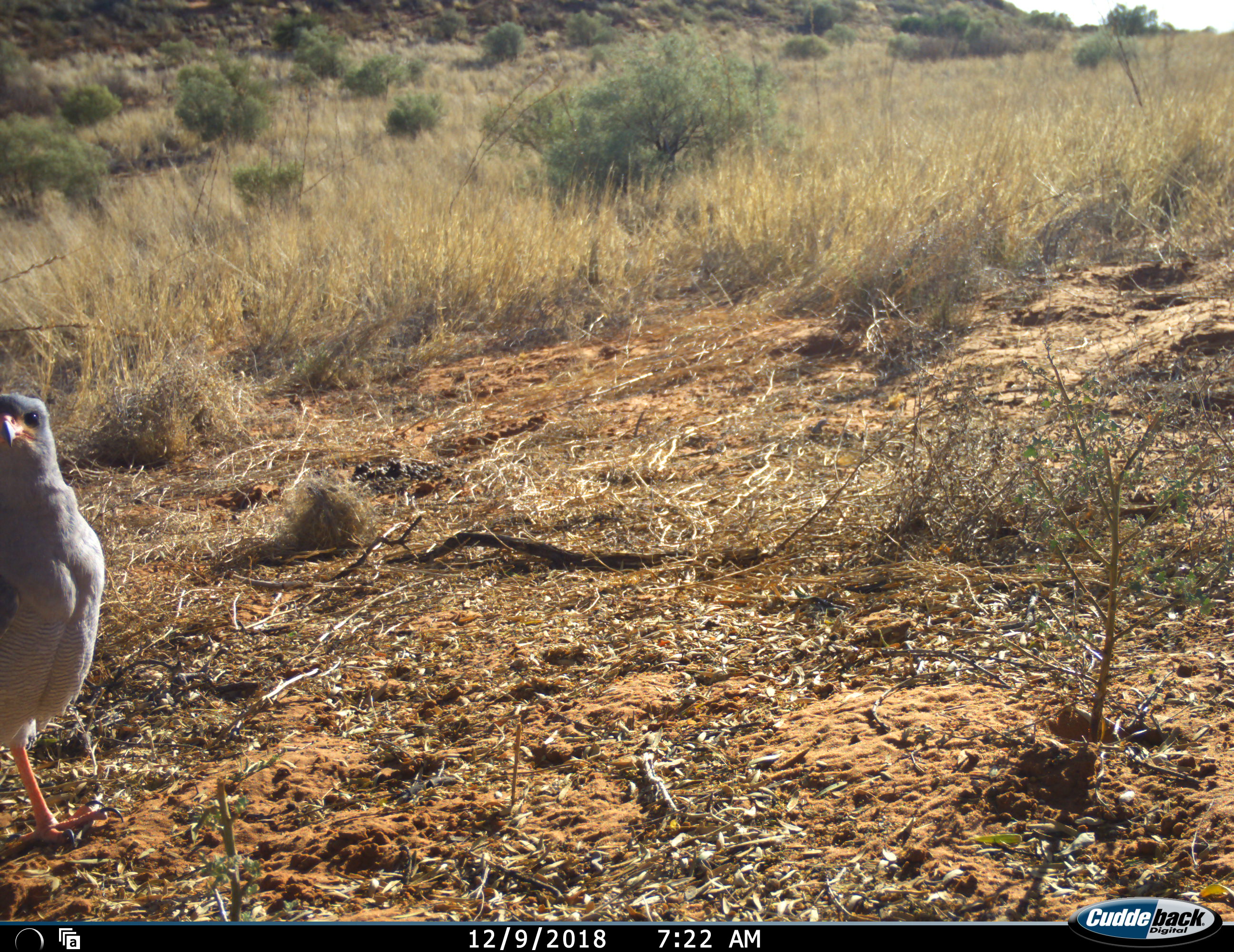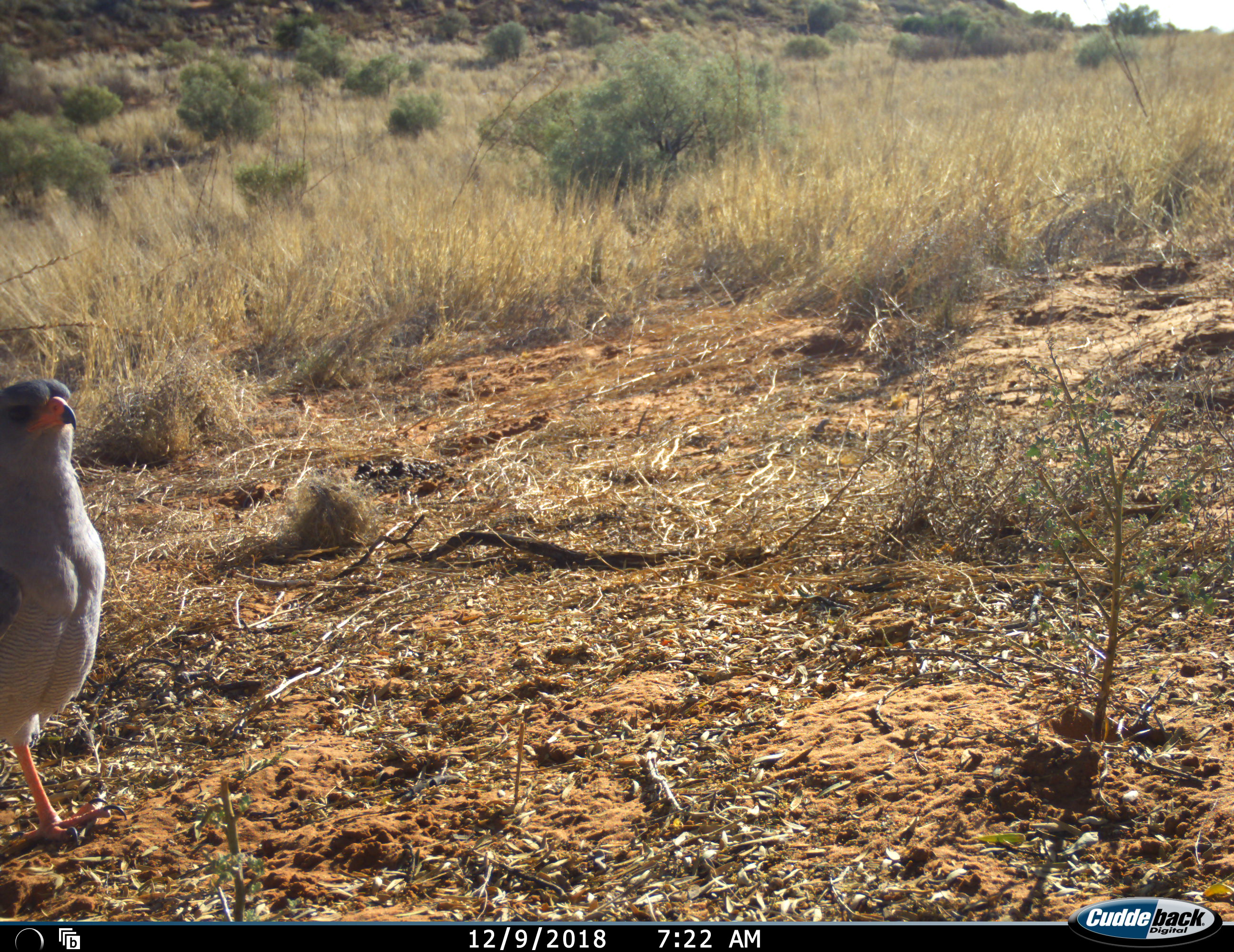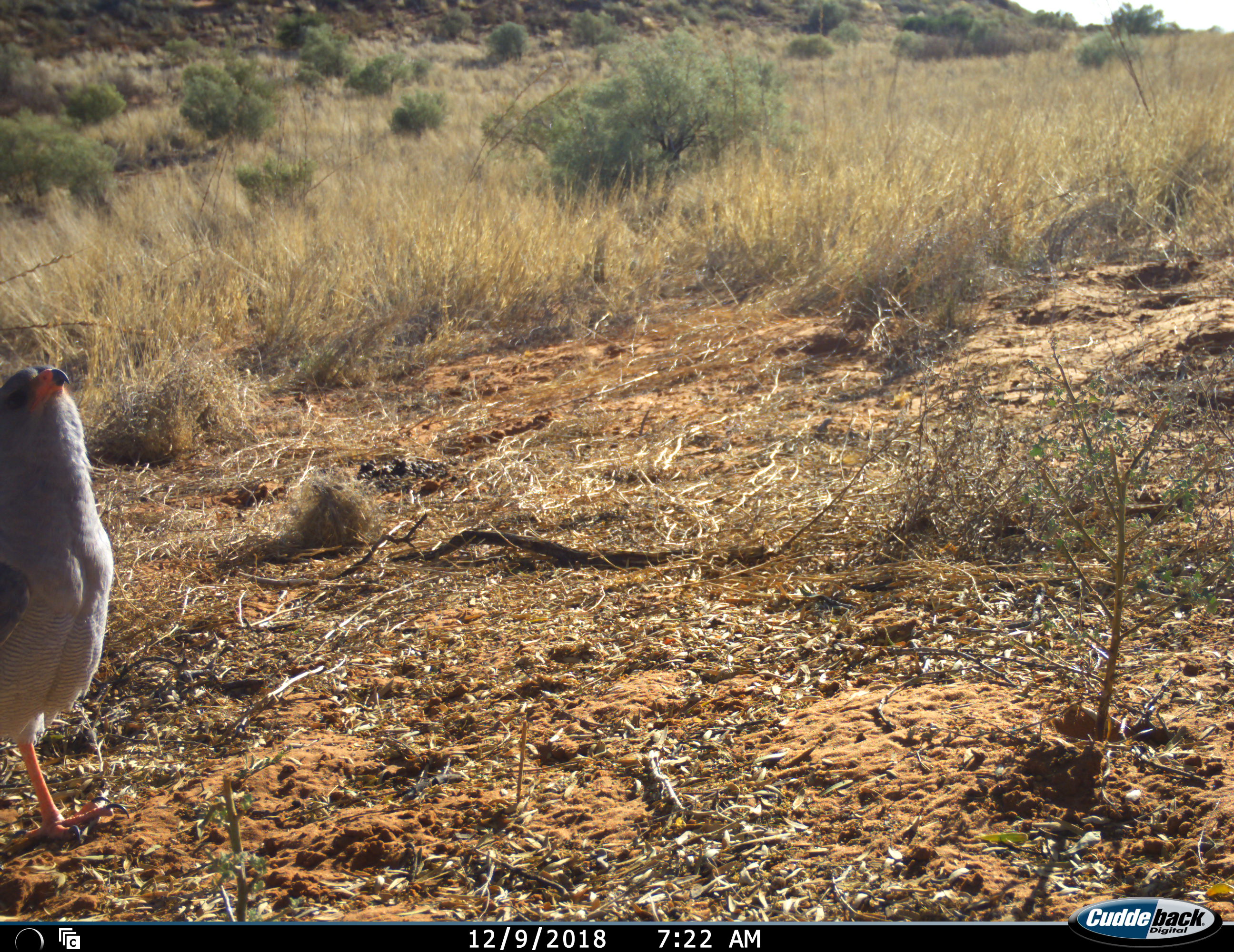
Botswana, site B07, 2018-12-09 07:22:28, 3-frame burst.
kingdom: Animalia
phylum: Chordata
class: Aves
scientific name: Aves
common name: bird of prey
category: birdofprey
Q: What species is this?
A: Birdofprey (bird of prey) (Aves).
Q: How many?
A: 1.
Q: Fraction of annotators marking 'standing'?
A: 90%.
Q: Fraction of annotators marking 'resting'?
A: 10%.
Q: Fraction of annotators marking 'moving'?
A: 0%.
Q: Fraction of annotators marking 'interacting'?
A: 0%.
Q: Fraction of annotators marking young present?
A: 0%.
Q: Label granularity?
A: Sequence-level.